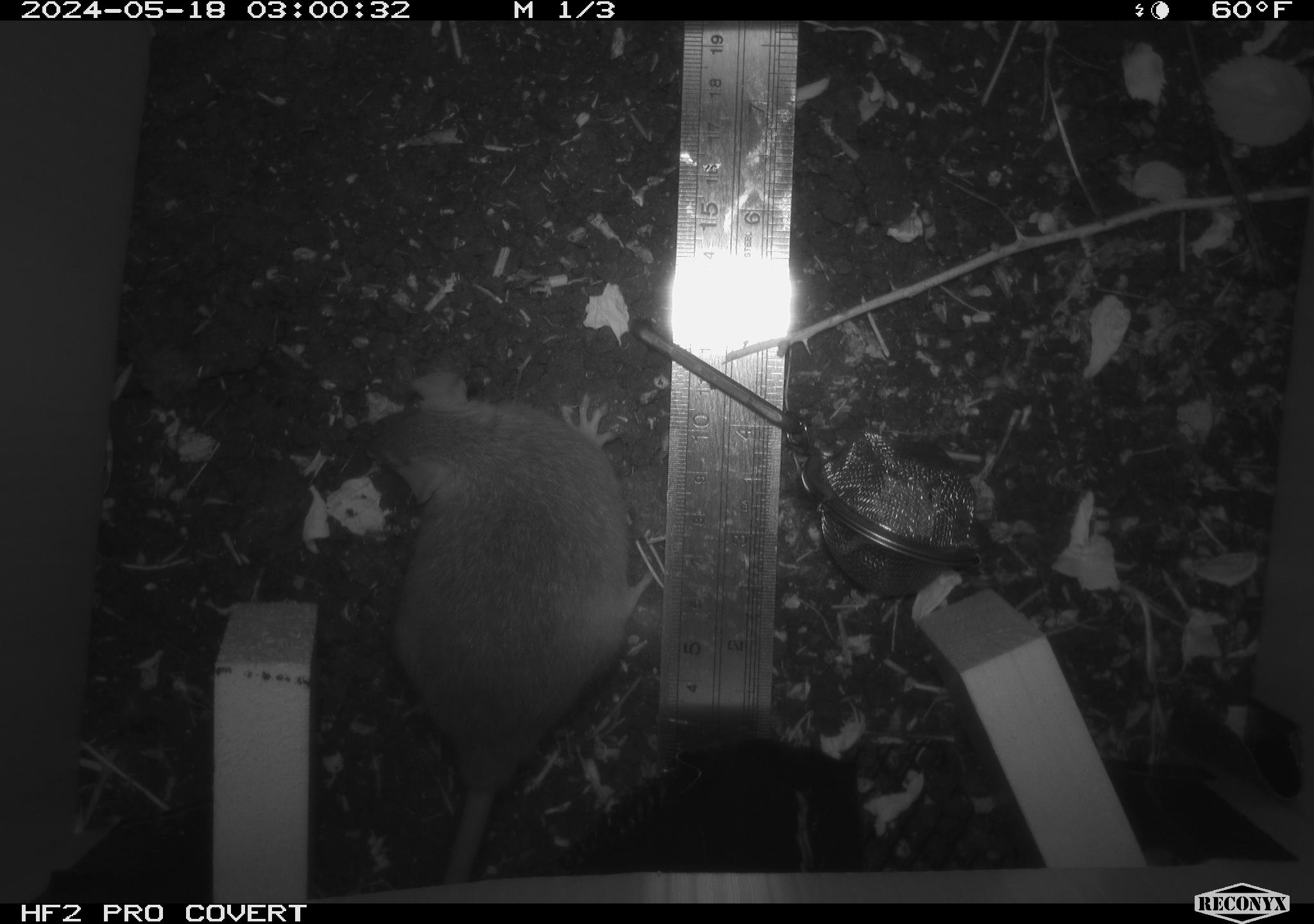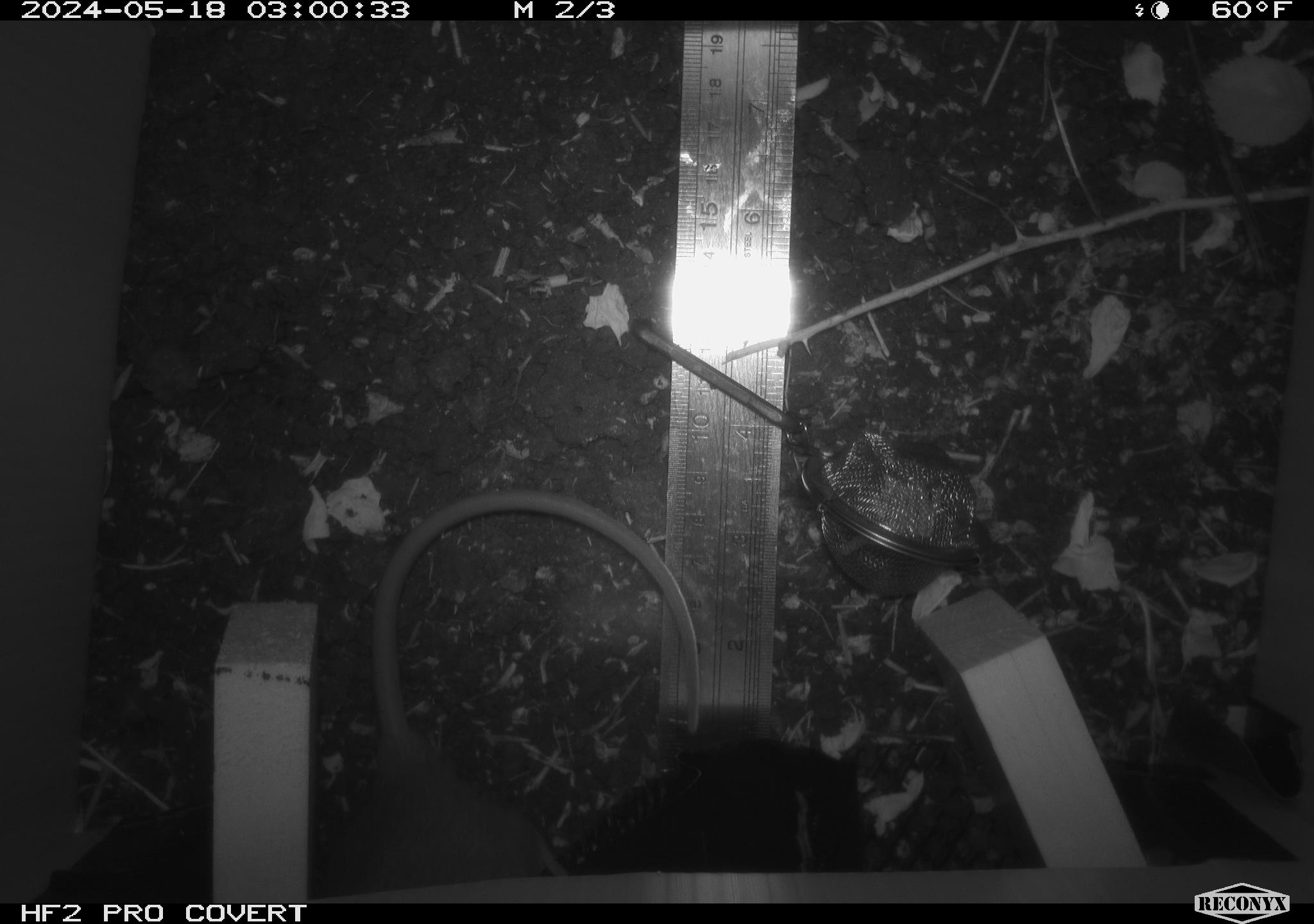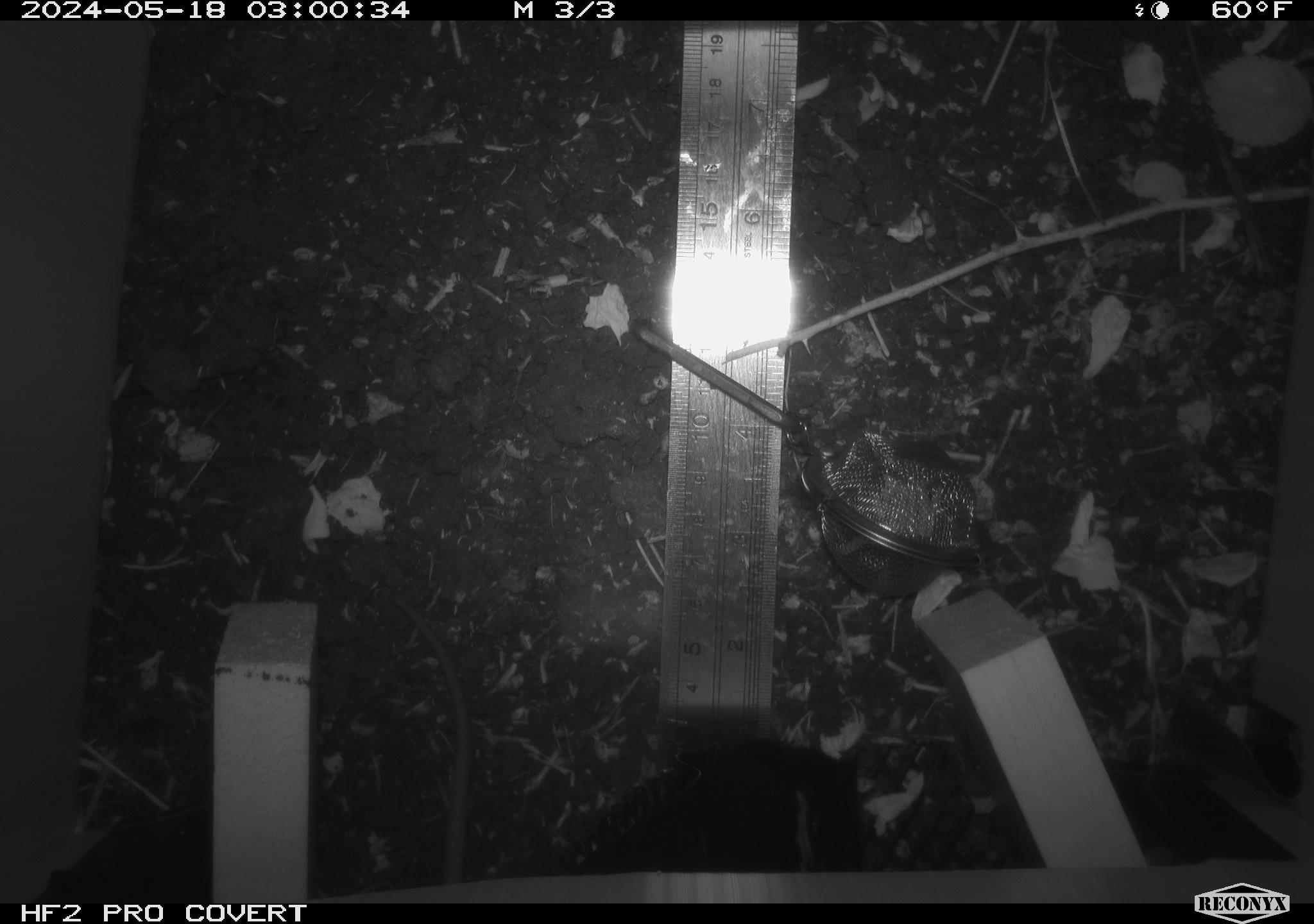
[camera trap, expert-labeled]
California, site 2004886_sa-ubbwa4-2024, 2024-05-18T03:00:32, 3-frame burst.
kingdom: Animalia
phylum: Chordata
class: Mammalia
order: Rodentia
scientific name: Rodentia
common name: woodrat or rat or mouse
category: woodrat or rat or mouse species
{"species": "woodrat or rat or mouse species (woodrat or rat or mouse) (Rodentia)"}